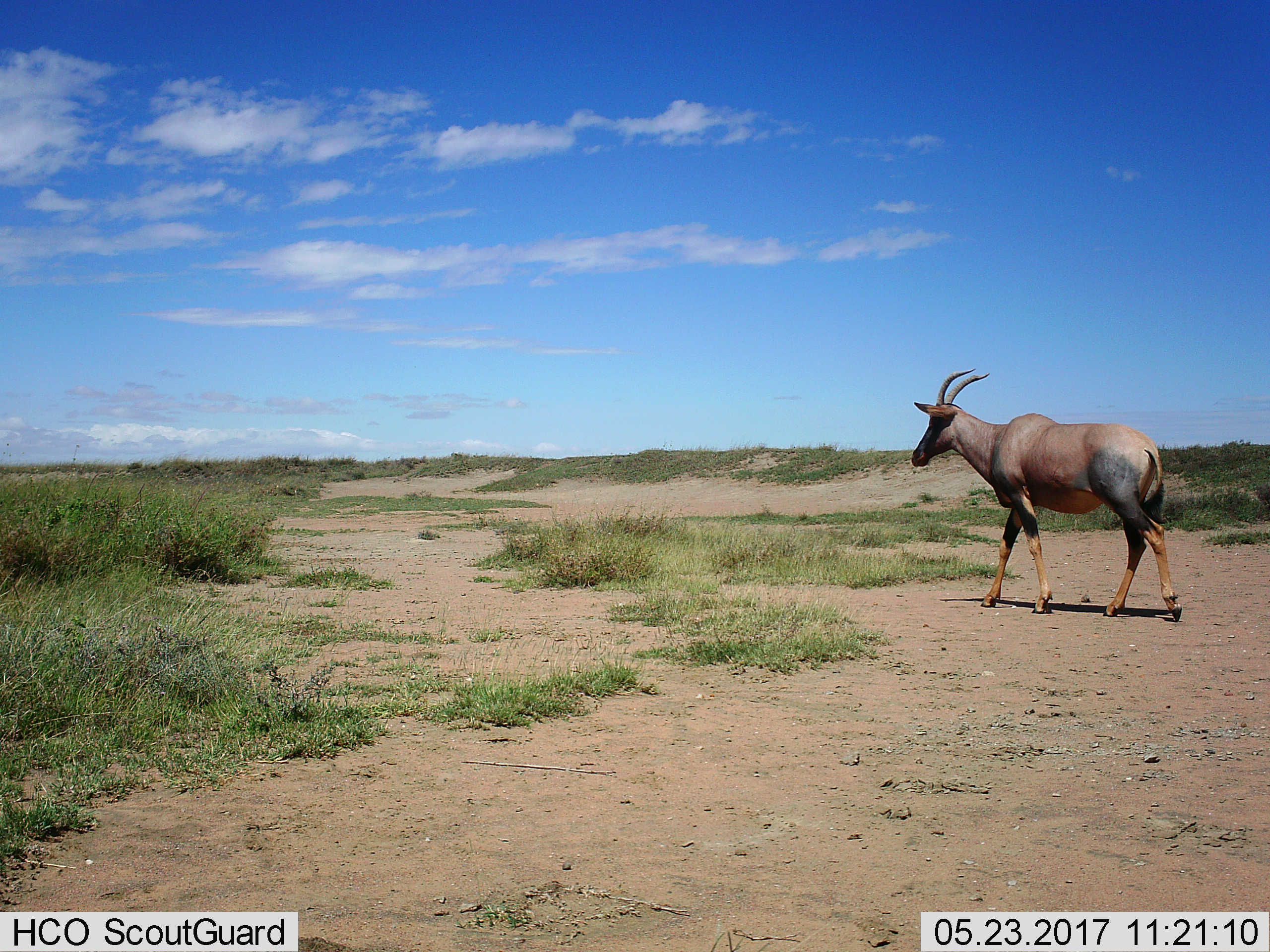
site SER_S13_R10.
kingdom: Animalia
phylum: Chordata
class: Mammalia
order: Artiodactyla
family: Bovidae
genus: Damaliscus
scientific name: Damaliscus lunatus jimela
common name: topi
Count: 1.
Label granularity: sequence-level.